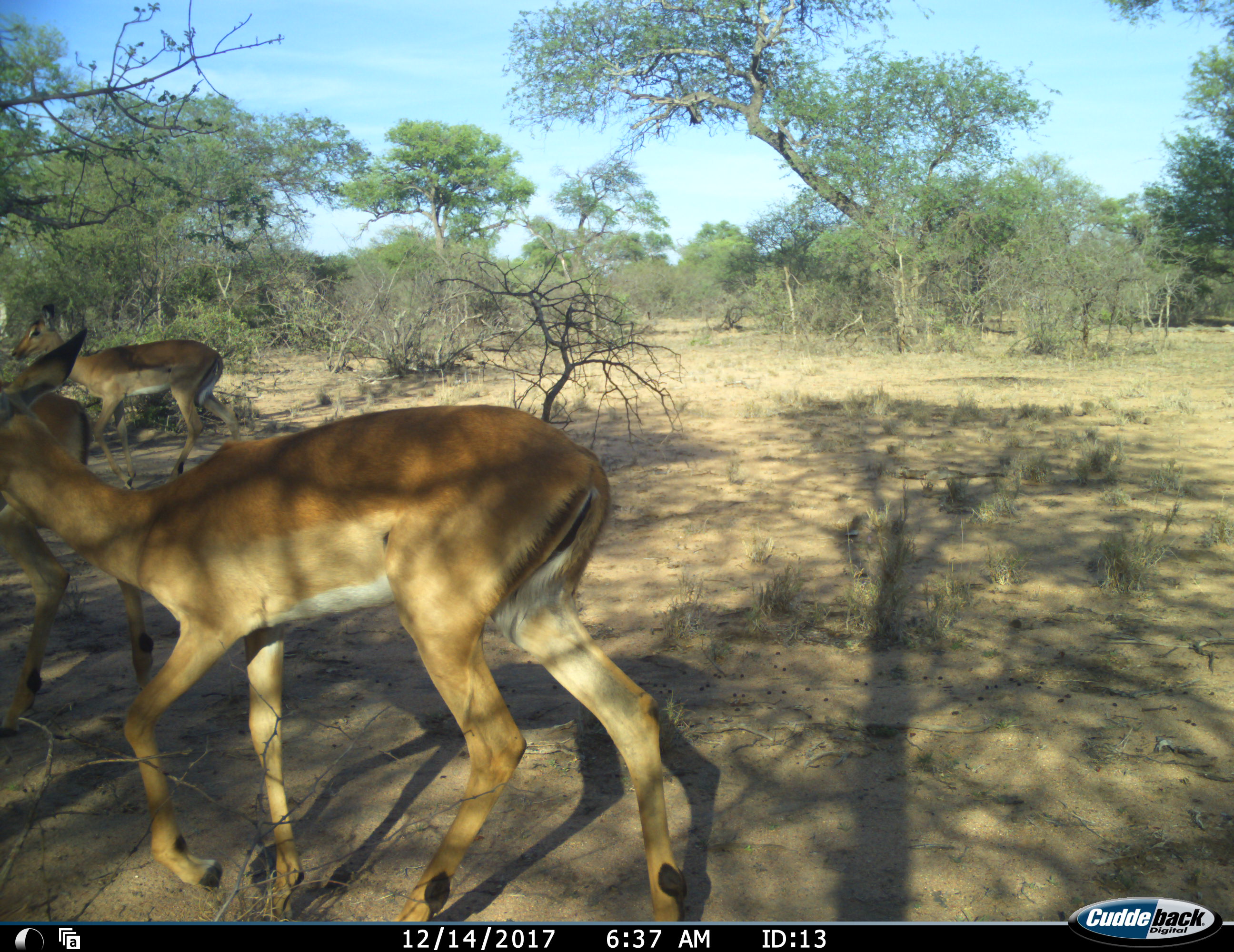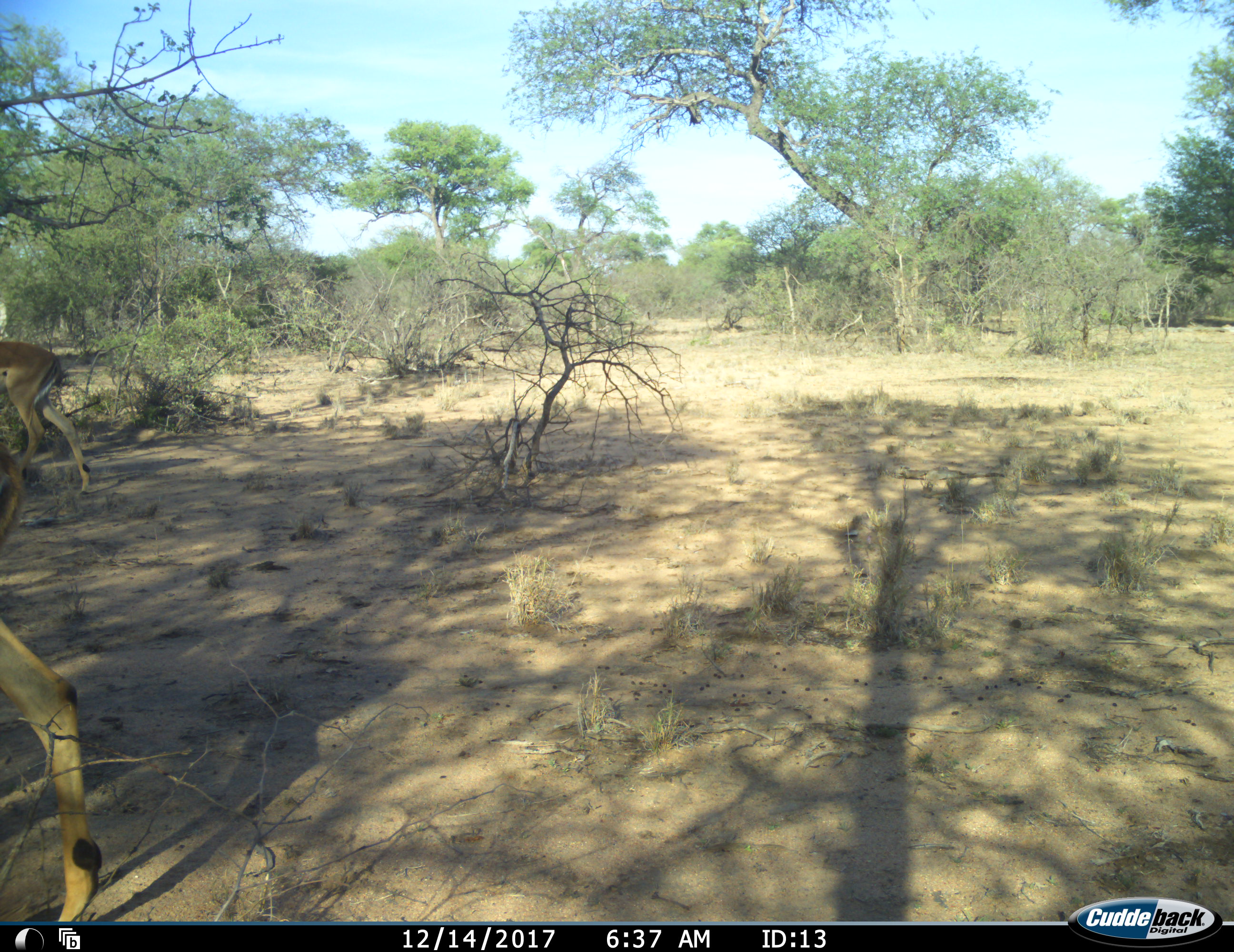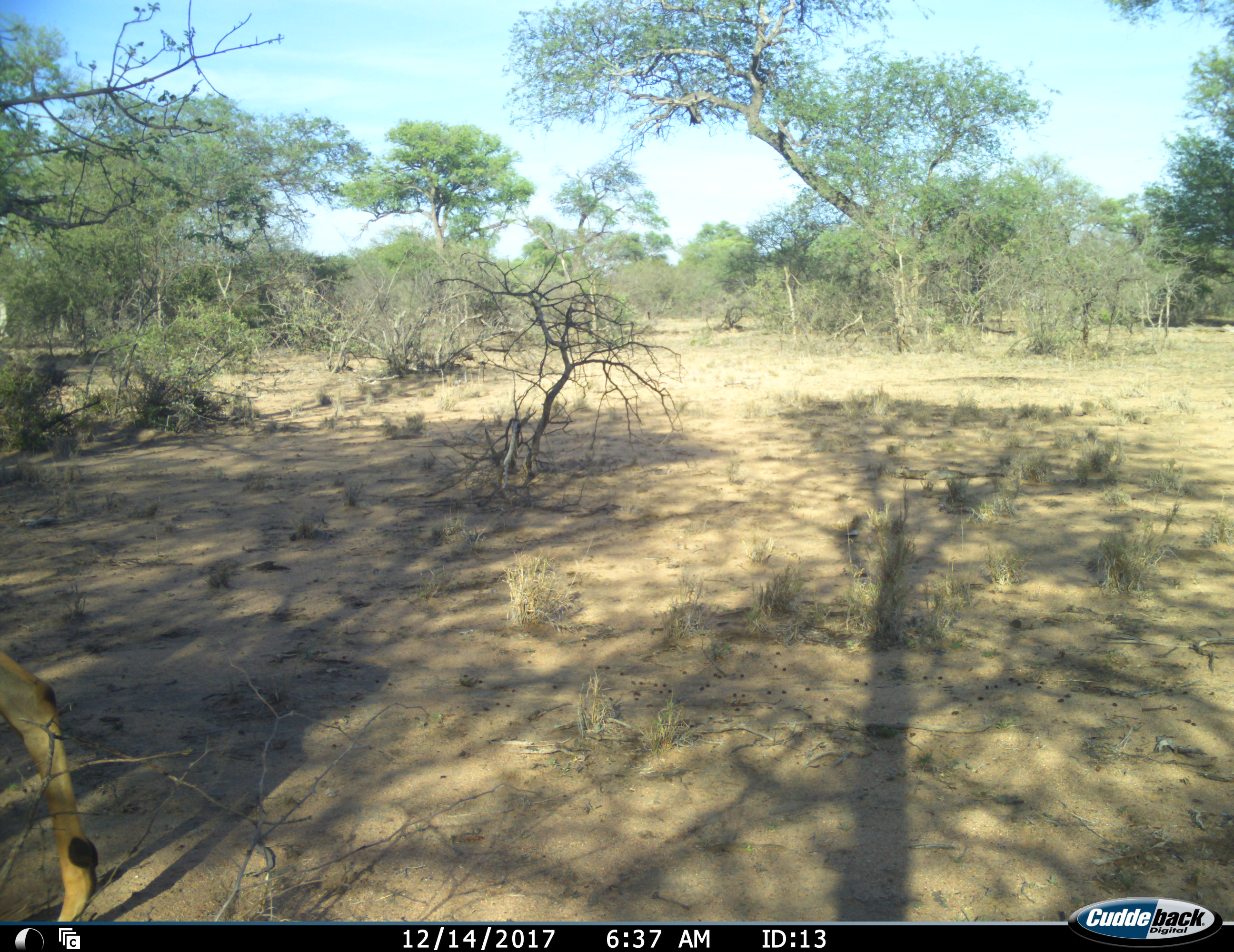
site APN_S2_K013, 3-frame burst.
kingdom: Animalia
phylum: Chordata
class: Mammalia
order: Artiodactyla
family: Bovidae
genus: Aepyceros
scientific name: Aepyceros melampus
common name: impala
Impala (Aepyceros melampus), count 3. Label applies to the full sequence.